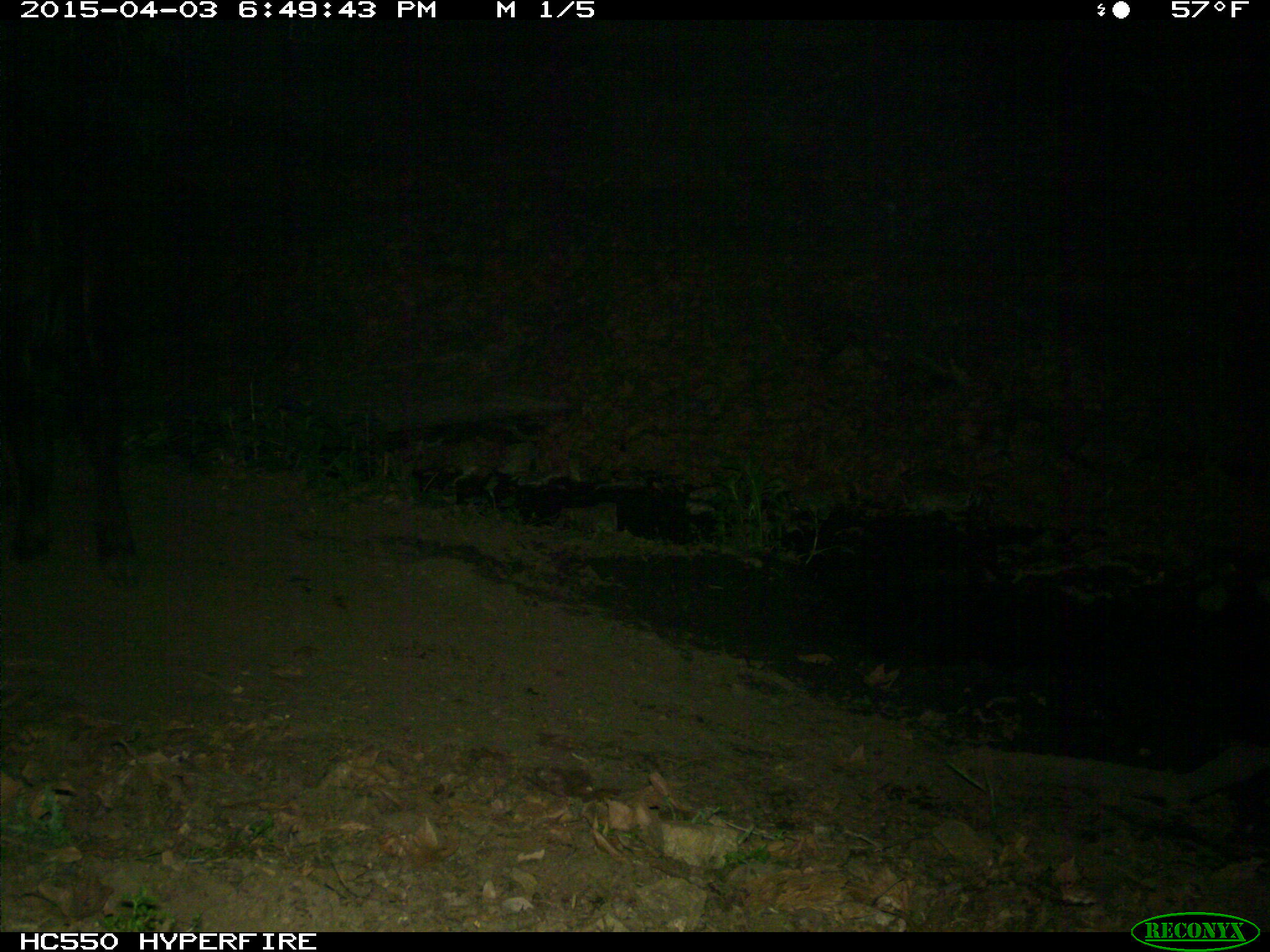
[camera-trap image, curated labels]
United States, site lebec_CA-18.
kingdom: Animalia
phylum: Chordata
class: Mammalia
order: Artiodactyla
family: Bovidae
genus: Bos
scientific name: Bos taurus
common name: domestic cow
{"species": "Bos taurus (domestic cow)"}